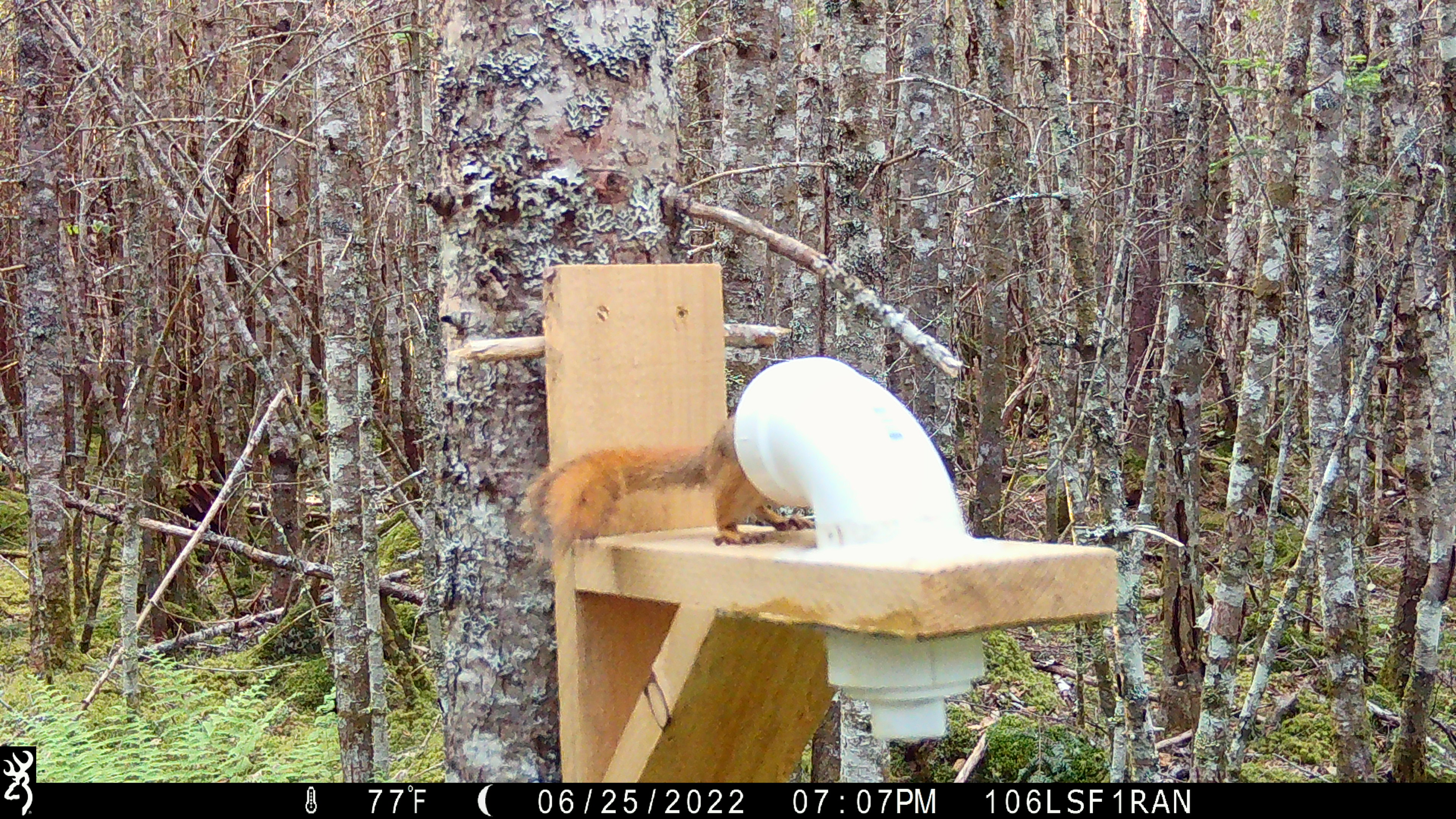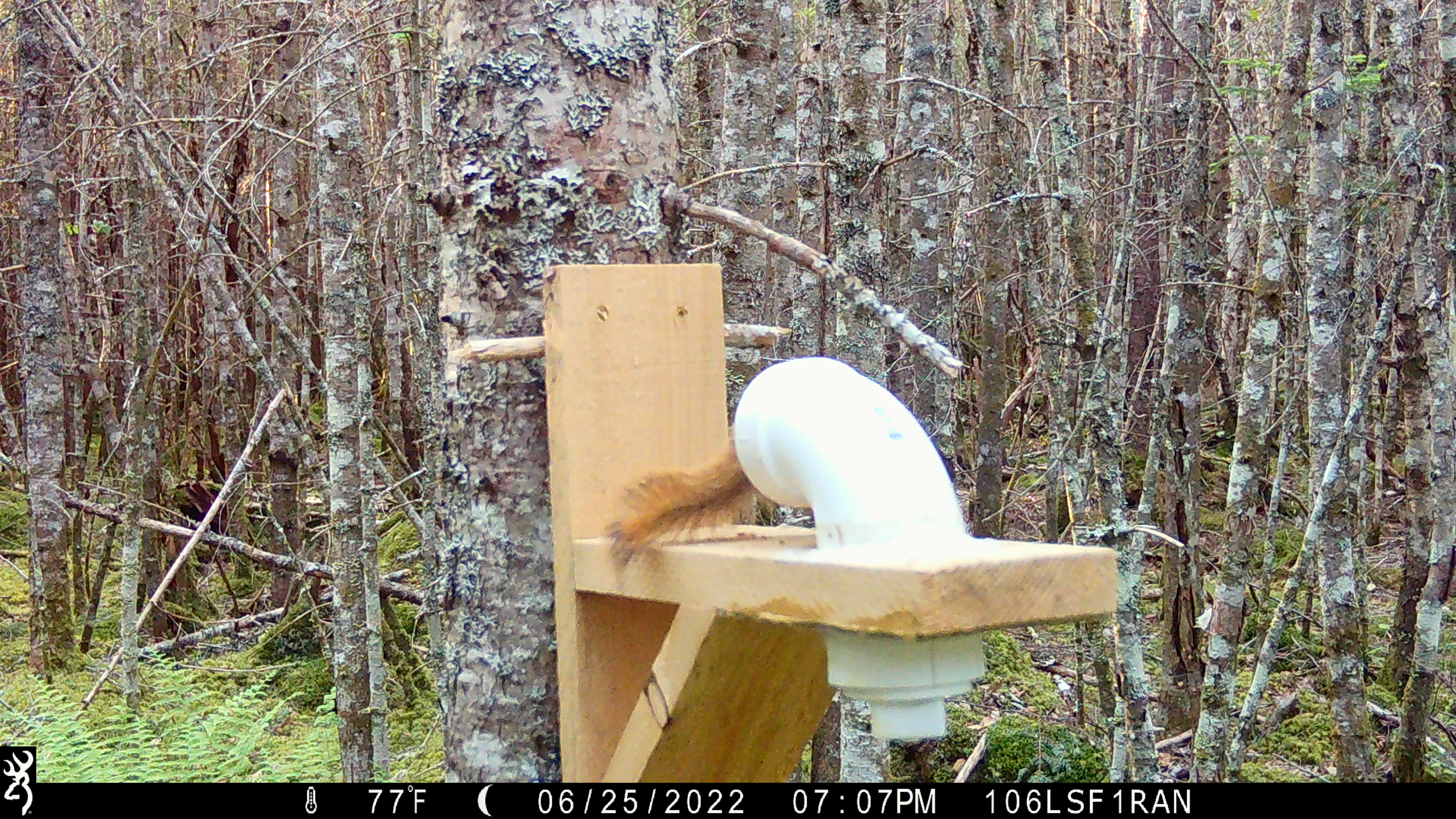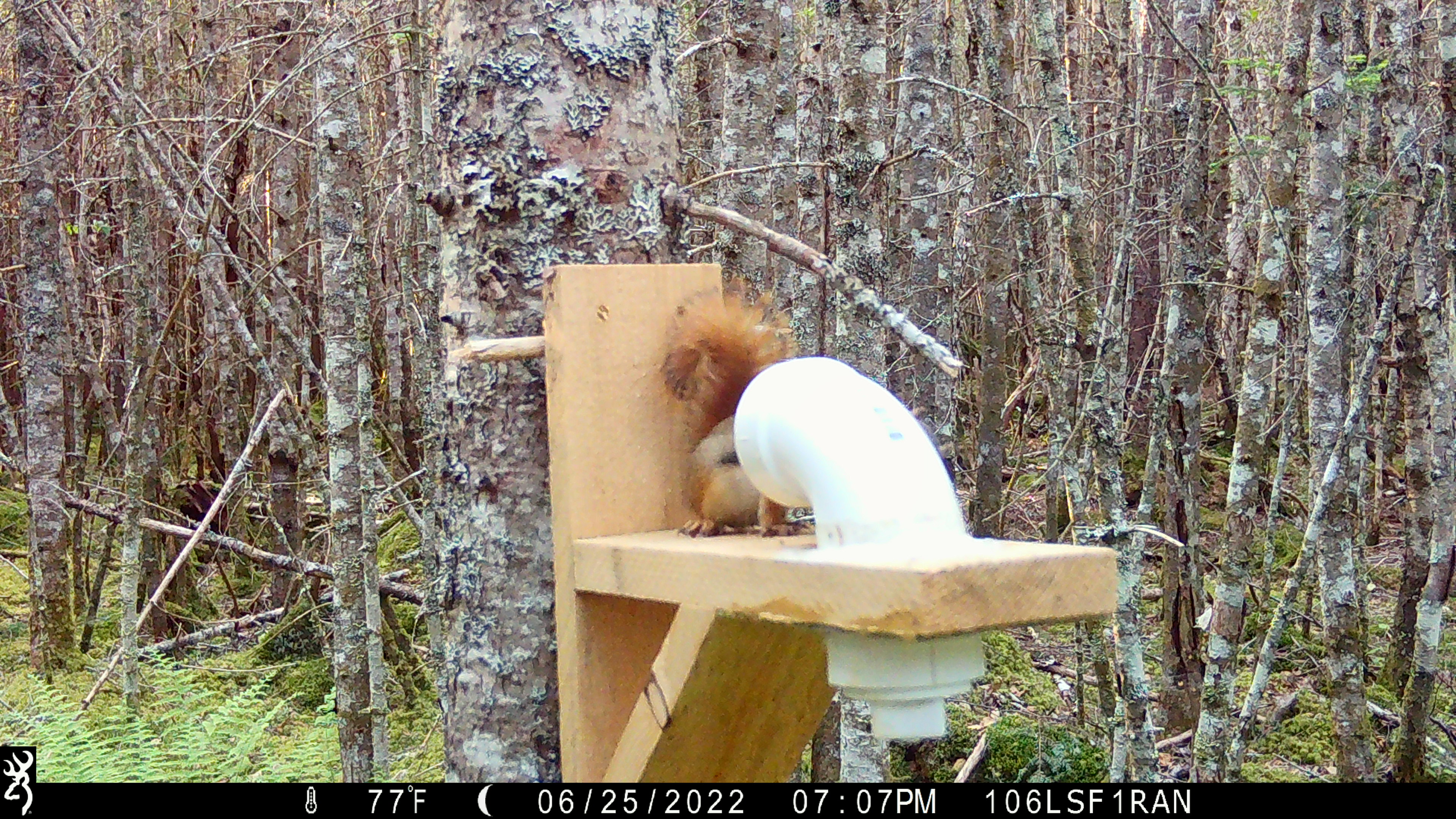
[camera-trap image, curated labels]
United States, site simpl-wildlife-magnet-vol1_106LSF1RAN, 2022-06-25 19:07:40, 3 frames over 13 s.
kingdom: Animalia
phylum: Chordata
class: Mammalia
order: Rodentia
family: Sciuridae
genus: Tamiasciurus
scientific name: Tamiasciurus hudsonicus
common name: red squirrel